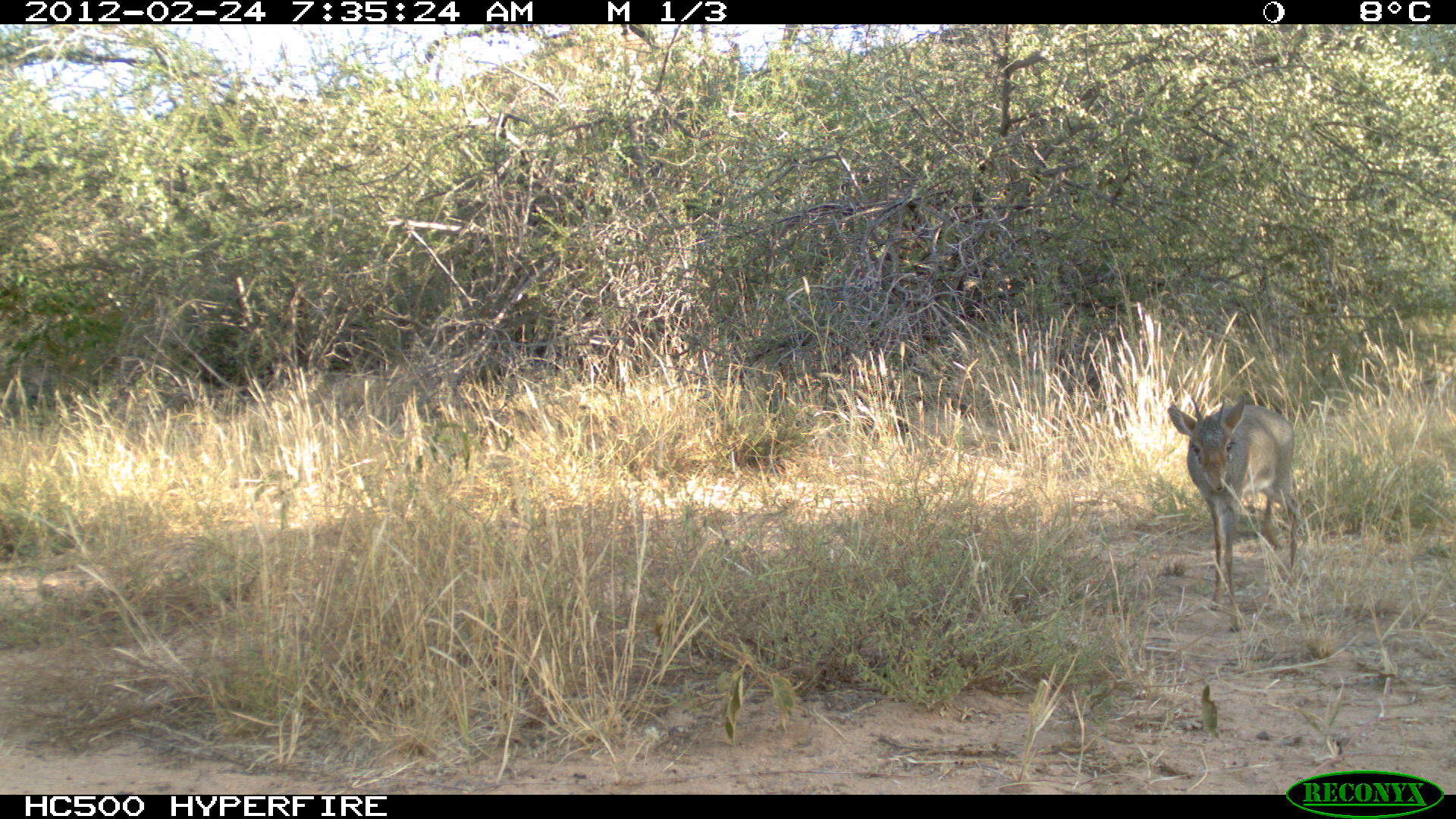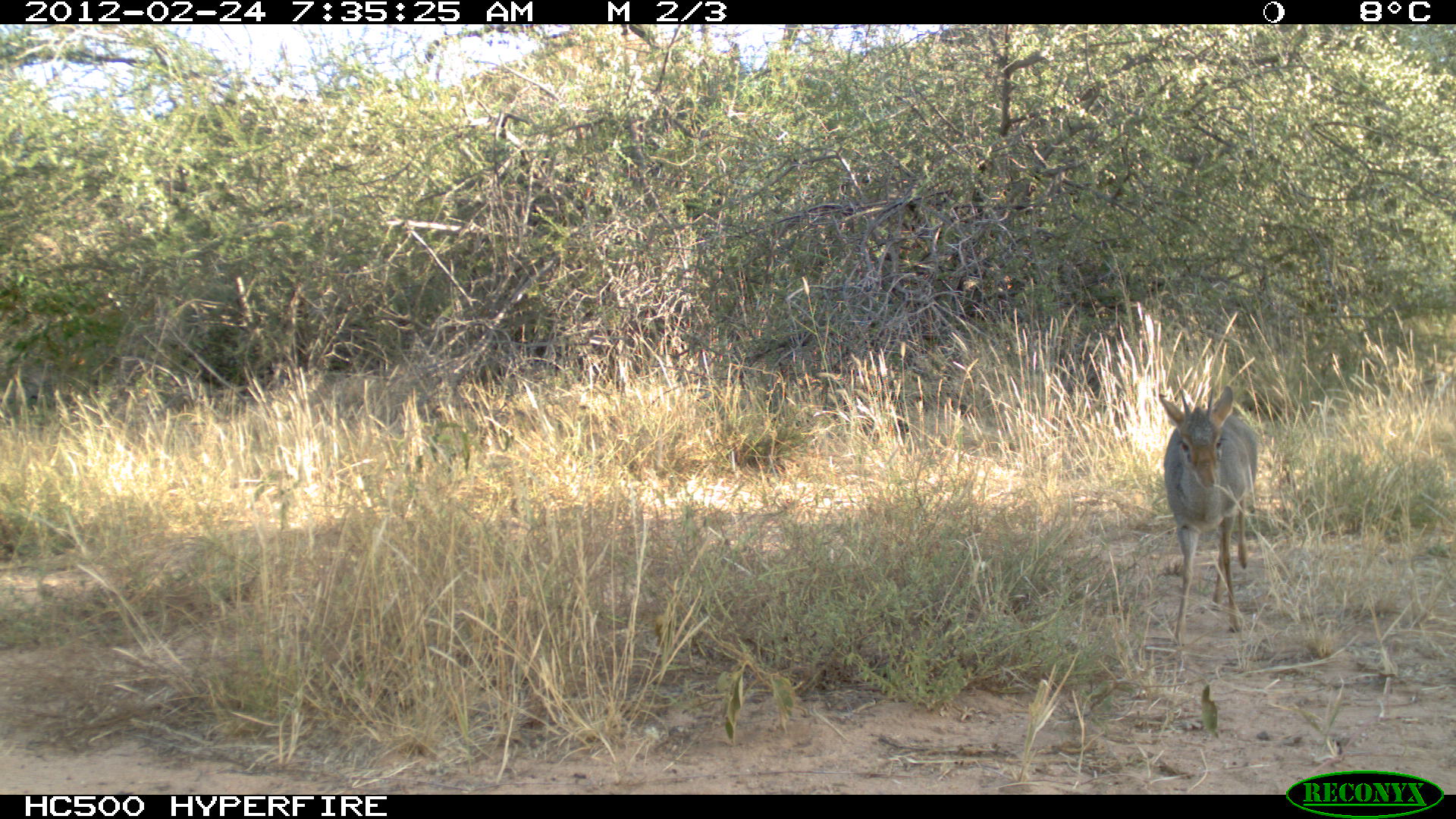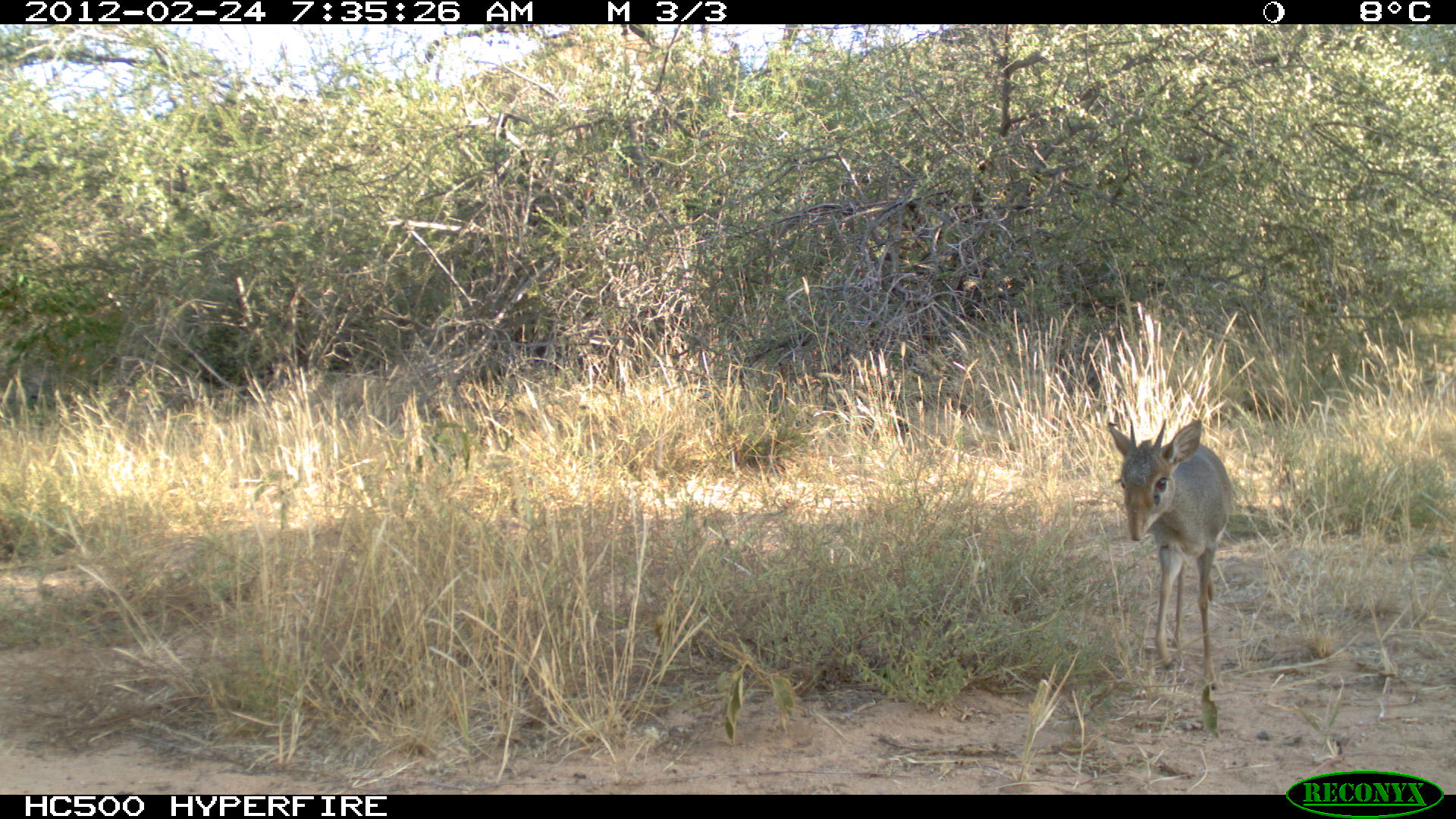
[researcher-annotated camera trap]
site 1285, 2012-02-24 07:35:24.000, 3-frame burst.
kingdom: Animalia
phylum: Chordata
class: Mammalia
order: Artiodactyla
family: Bovidae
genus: Madoqua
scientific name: Madoqua guentheri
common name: günther's dik-dik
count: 1